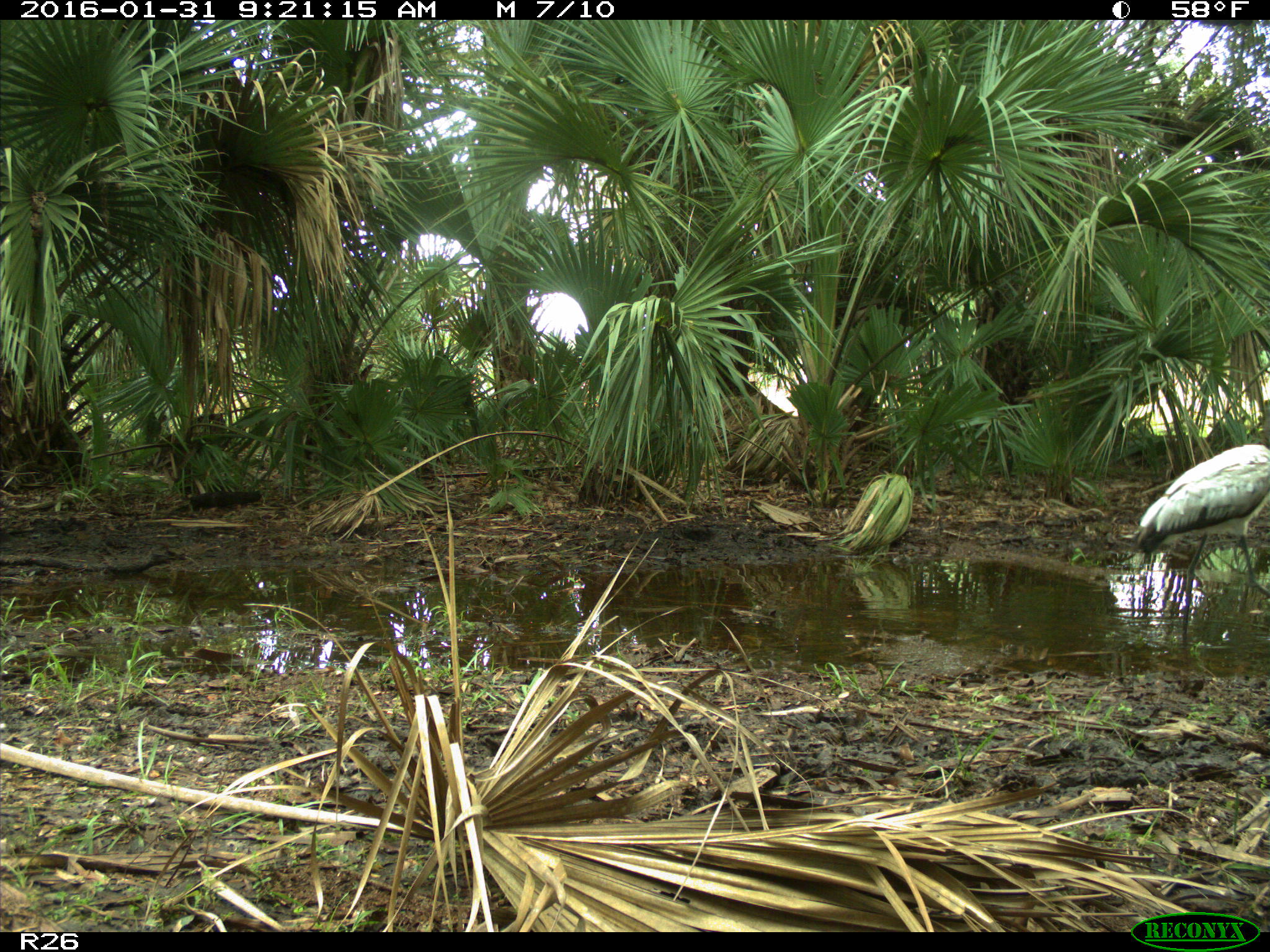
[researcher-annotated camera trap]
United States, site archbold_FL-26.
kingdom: Animalia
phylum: Chordata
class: Aves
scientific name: Aves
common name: birds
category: unidentified bird